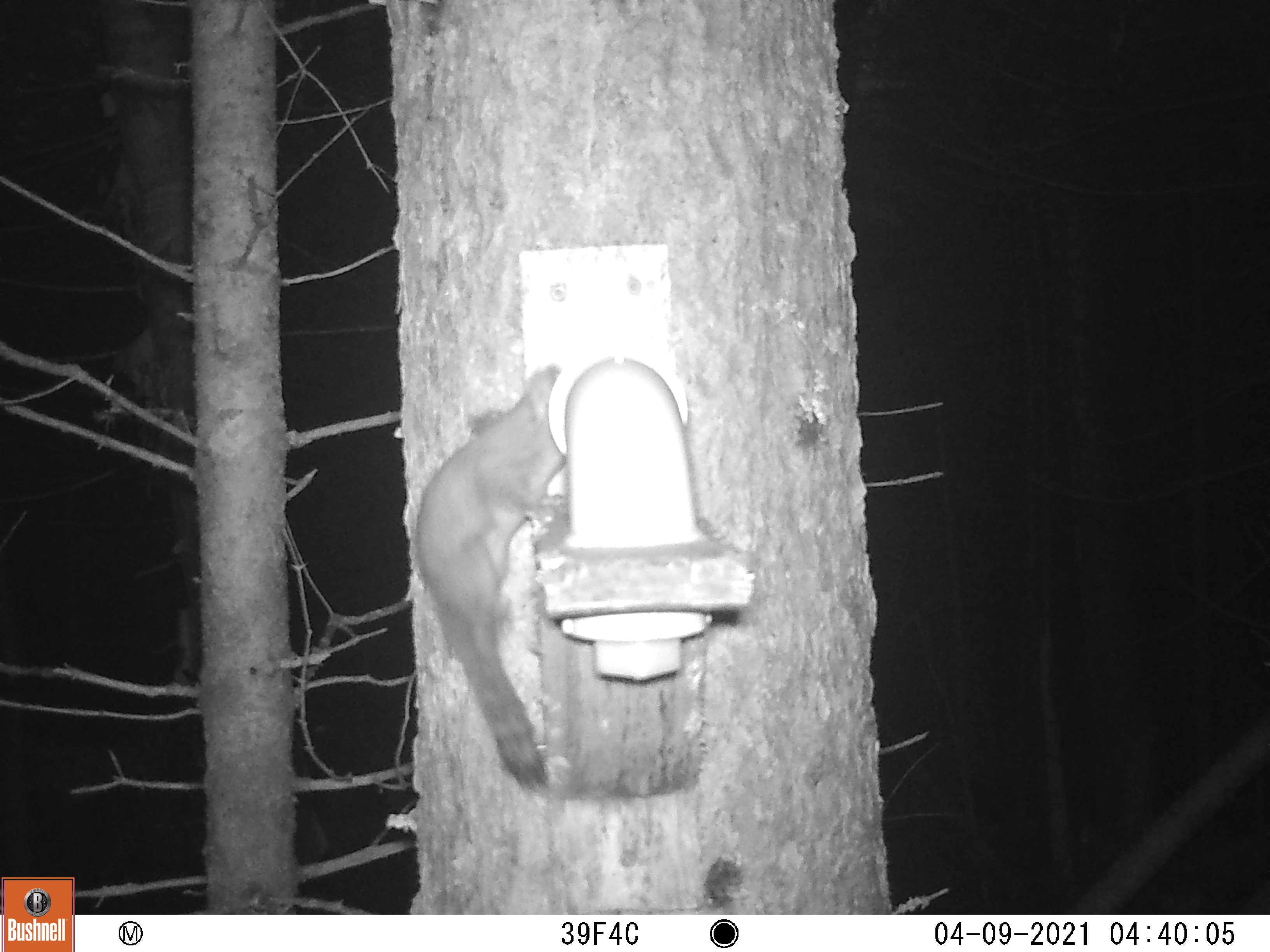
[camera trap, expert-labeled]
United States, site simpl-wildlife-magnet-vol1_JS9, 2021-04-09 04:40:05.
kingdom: Animalia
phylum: Chordata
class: Mammalia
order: Rodentia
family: Sciuridae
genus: Tamiasciurus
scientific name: Tamiasciurus hudsonicus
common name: red squirrel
Red squirrel (Tamiasciurus hudsonicus).